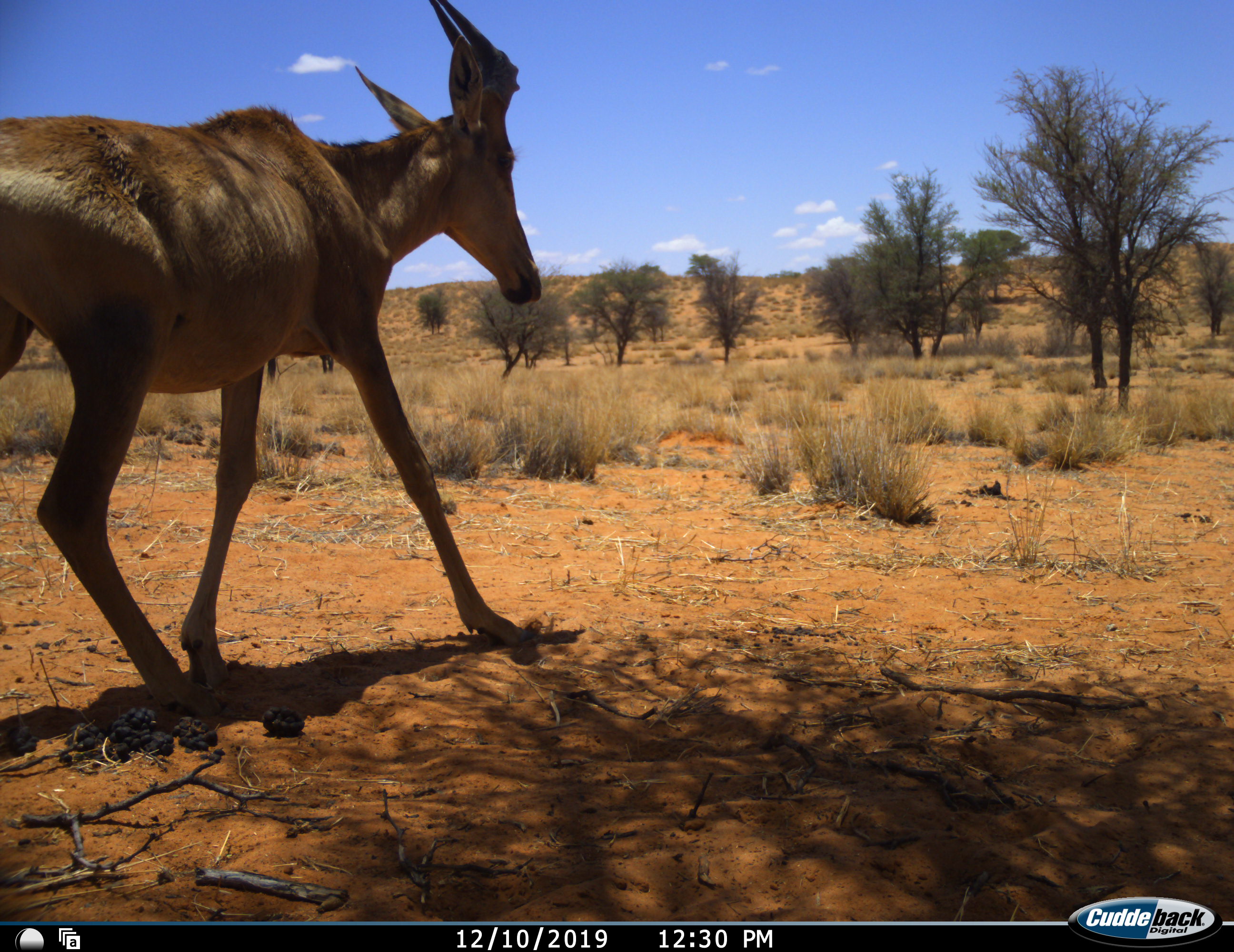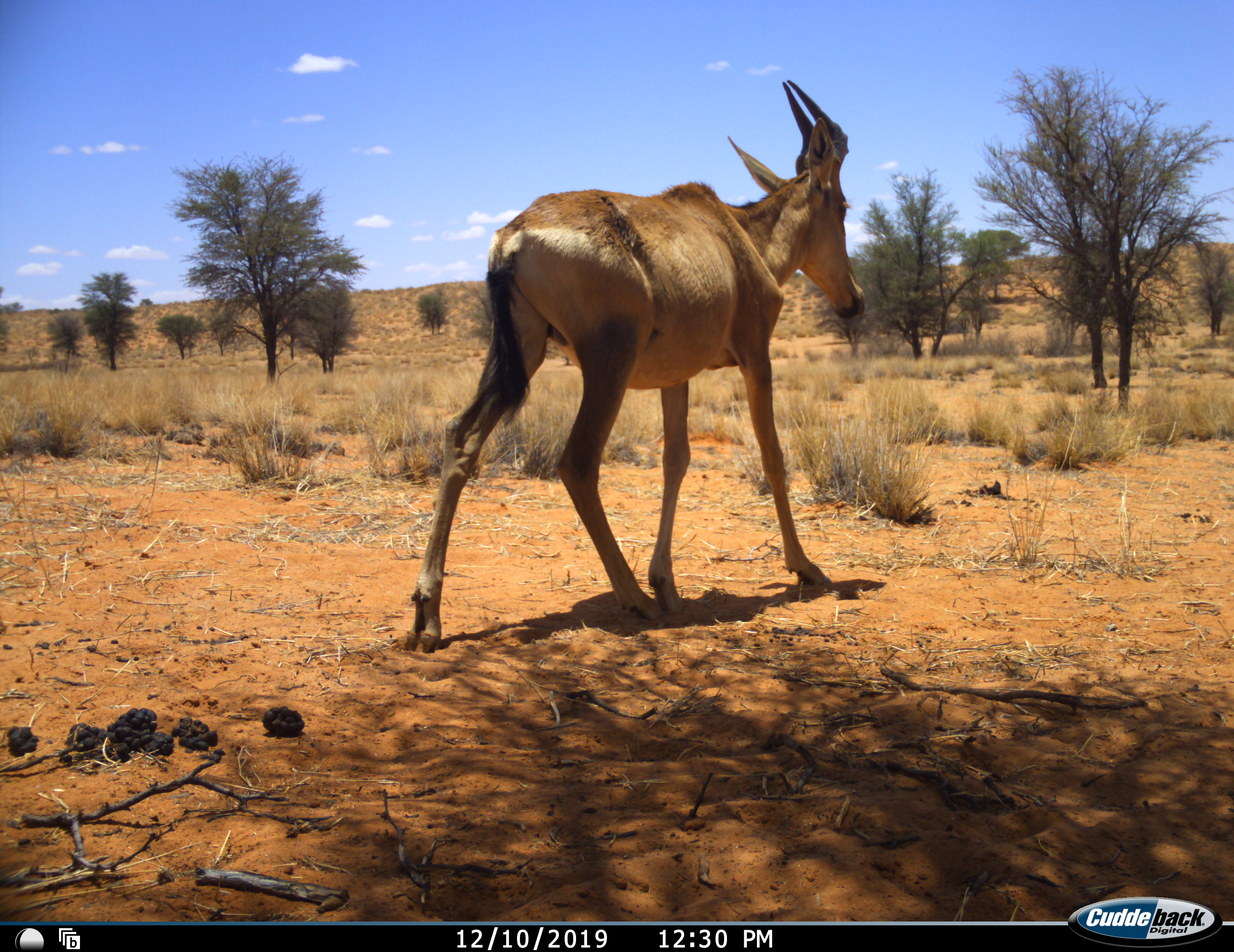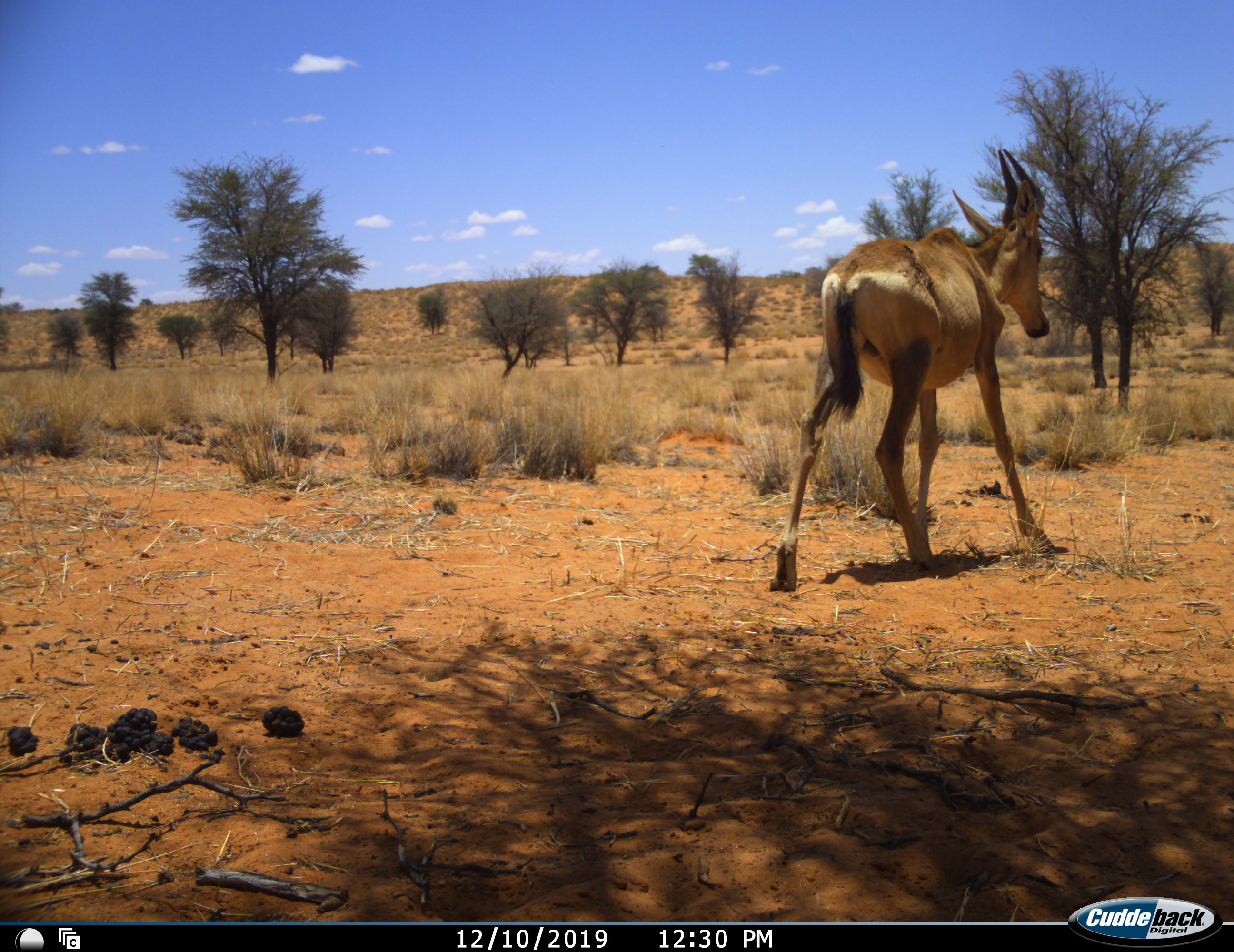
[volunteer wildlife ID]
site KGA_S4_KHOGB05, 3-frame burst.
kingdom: Animalia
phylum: Chordata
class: Mammalia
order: Artiodactyla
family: Bovidae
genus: Alcelaphus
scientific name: Alcelaphus buselaphus caama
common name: red hartebeest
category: hartebeestred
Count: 1.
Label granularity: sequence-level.